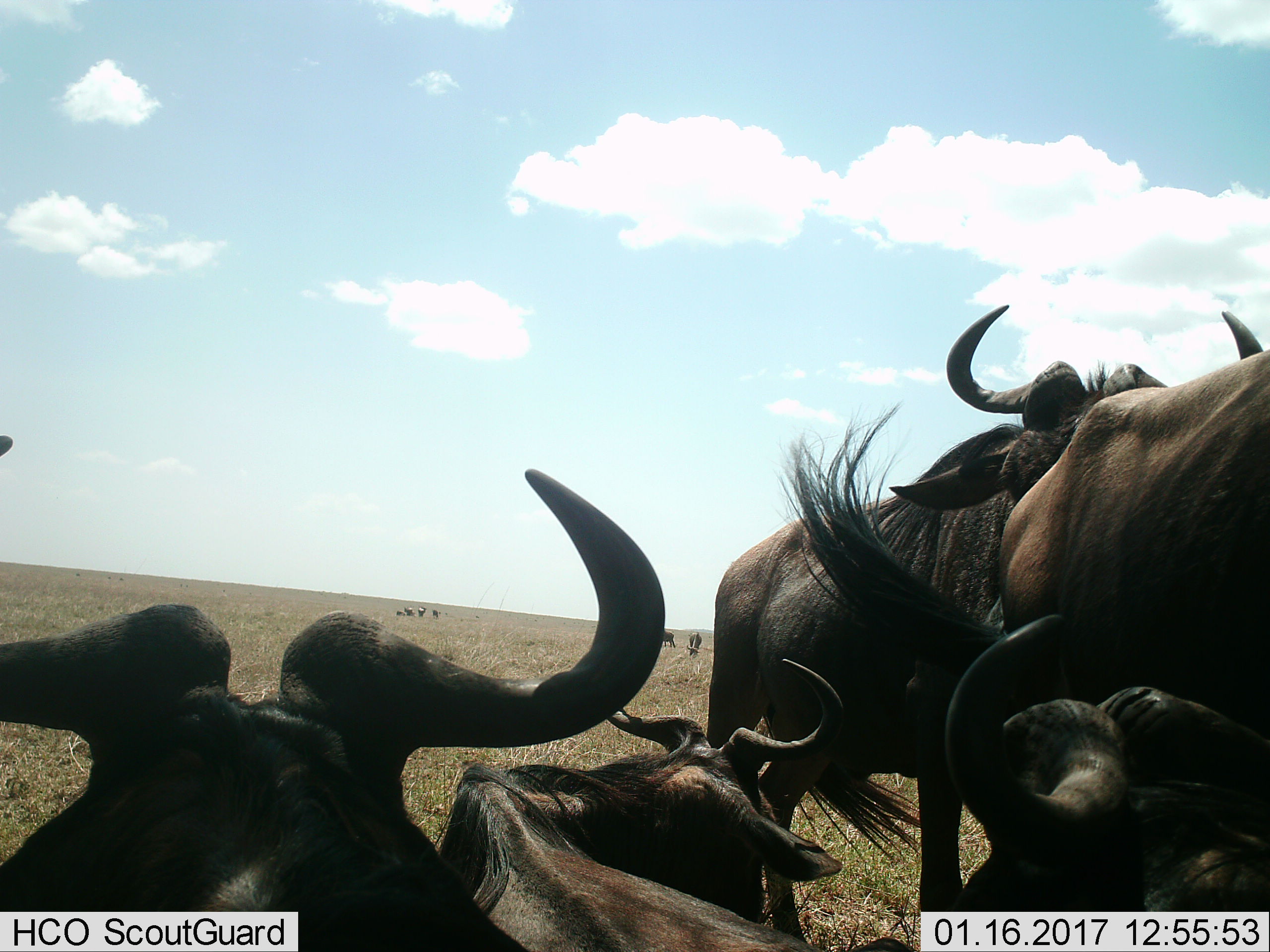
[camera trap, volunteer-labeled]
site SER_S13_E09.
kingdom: Animalia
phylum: Chordata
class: Mammalia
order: Artiodactyla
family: Bovidae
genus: Connochaetes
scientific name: Connochaetes taurinus taurinus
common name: blue wildebeest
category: wildebeestblue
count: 11-50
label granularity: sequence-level